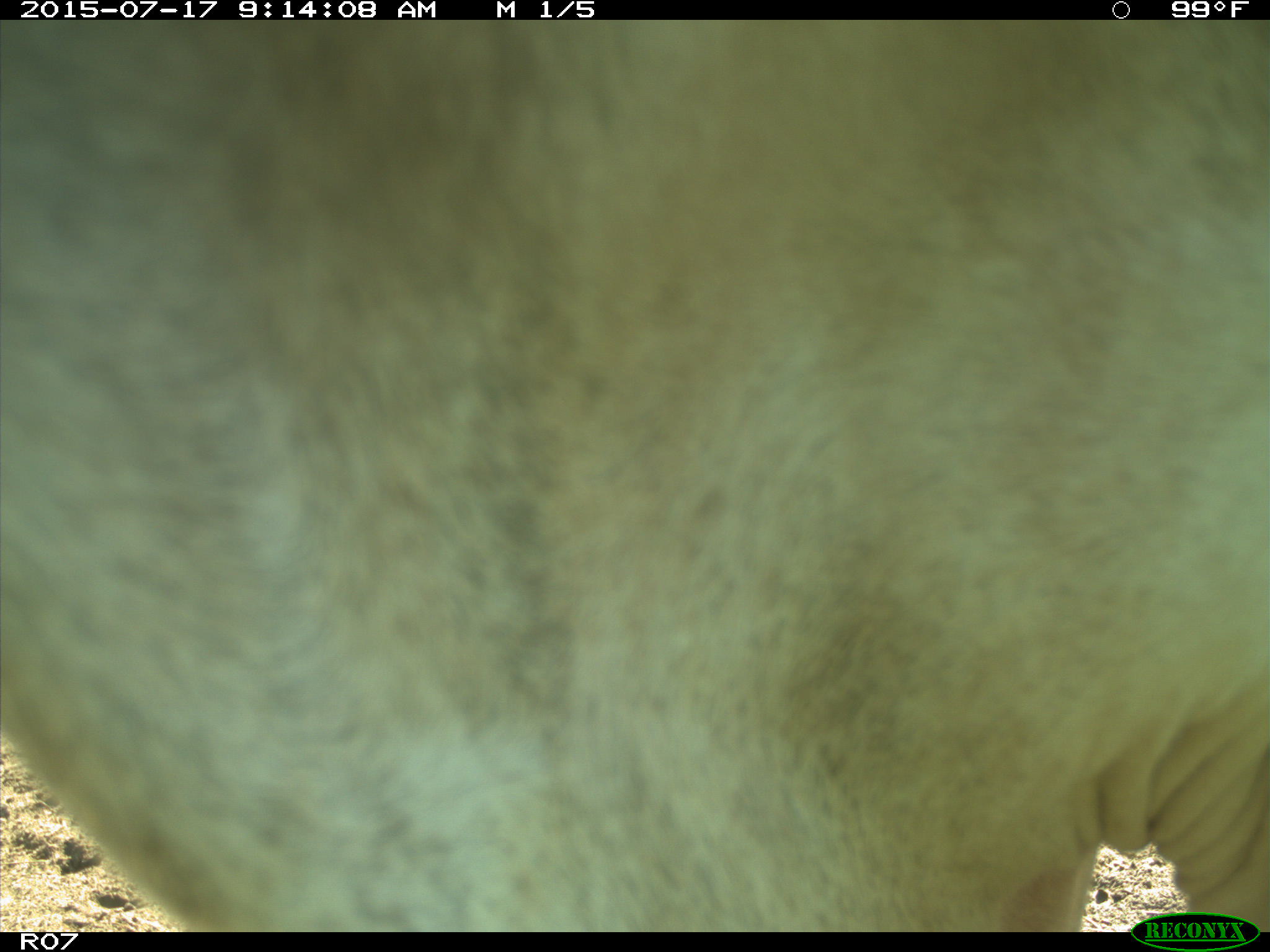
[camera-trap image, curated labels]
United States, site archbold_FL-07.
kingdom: Animalia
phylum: Chordata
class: Mammalia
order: Artiodactyla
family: Bovidae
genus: Bos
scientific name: Bos taurus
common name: domestic cow